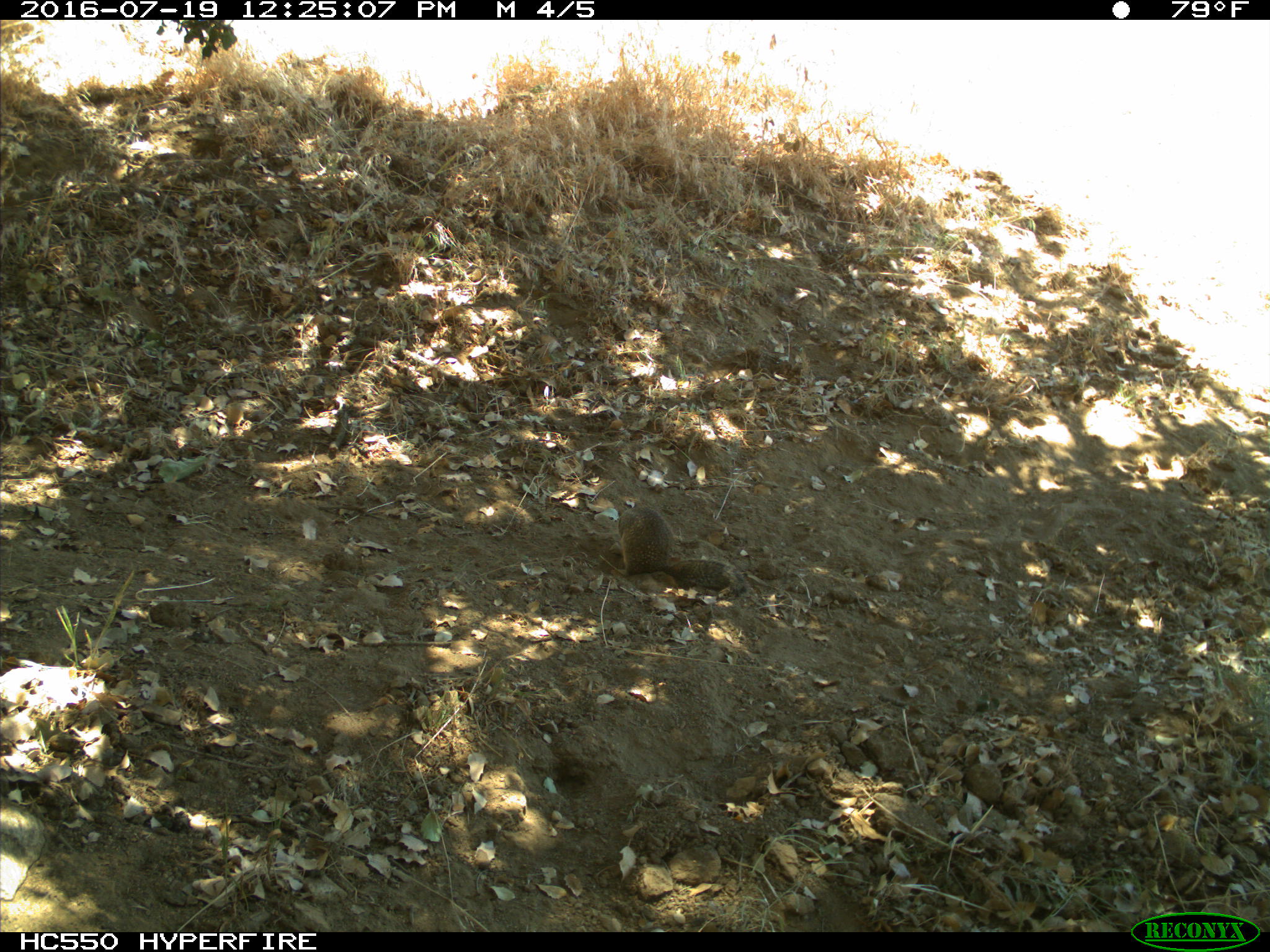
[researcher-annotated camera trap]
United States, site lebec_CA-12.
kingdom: Animalia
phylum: Chordata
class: Mammalia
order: Rodentia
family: Sciuridae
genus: Otospermophilus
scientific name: Otospermophilus beecheyi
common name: california ground squirrel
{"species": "Otospermophilus beecheyi (california ground squirrel)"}